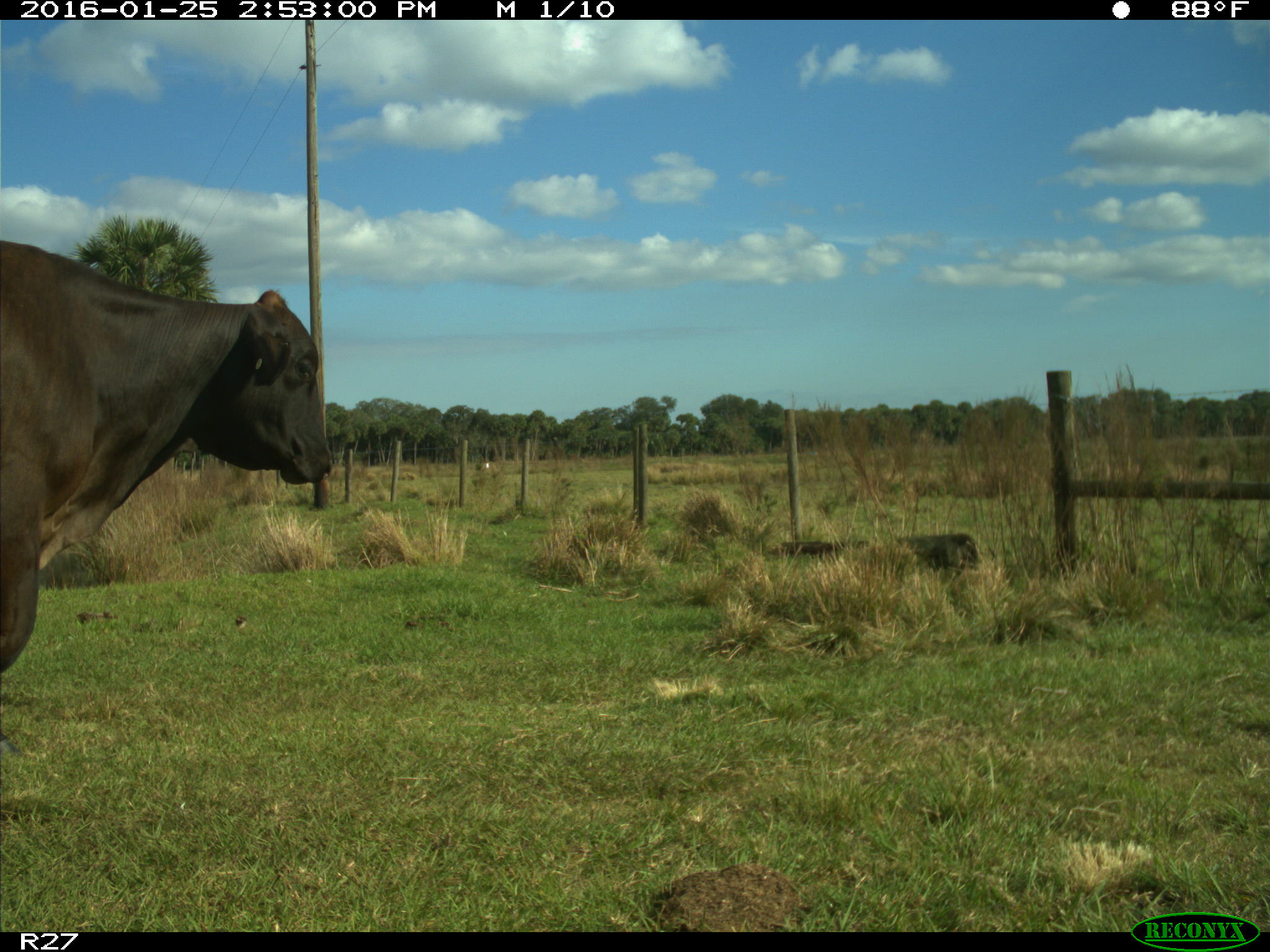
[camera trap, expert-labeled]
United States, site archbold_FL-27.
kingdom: Animalia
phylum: Chordata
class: Mammalia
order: Artiodactyla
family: Bovidae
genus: Bos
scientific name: Bos taurus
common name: domestic cow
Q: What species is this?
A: Bos taurus (domestic cow).